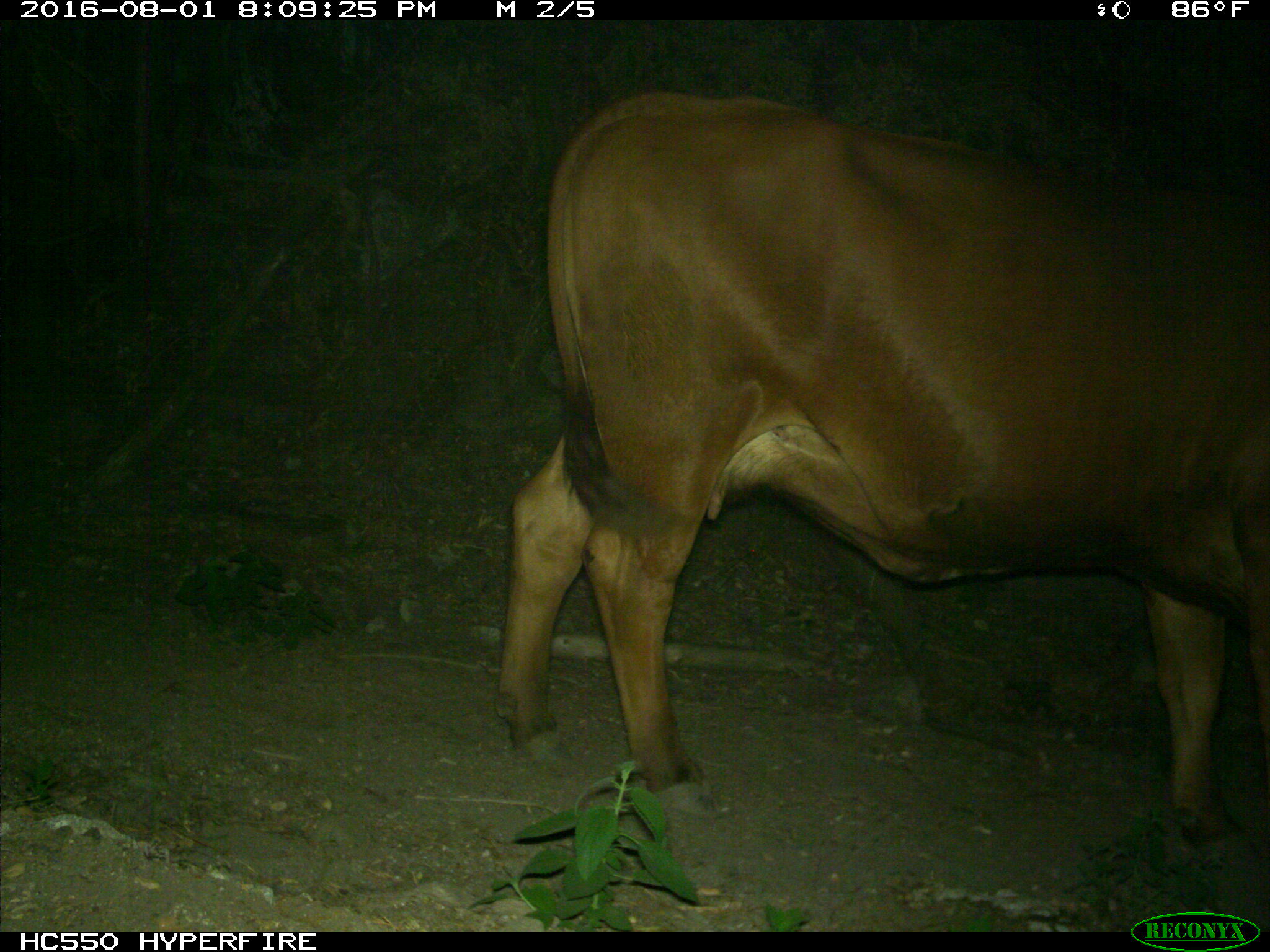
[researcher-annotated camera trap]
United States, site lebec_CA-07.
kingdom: Animalia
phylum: Chordata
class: Mammalia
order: Artiodactyla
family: Bovidae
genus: Bos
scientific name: Bos taurus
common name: domestic cow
Bos taurus (domestic cow).